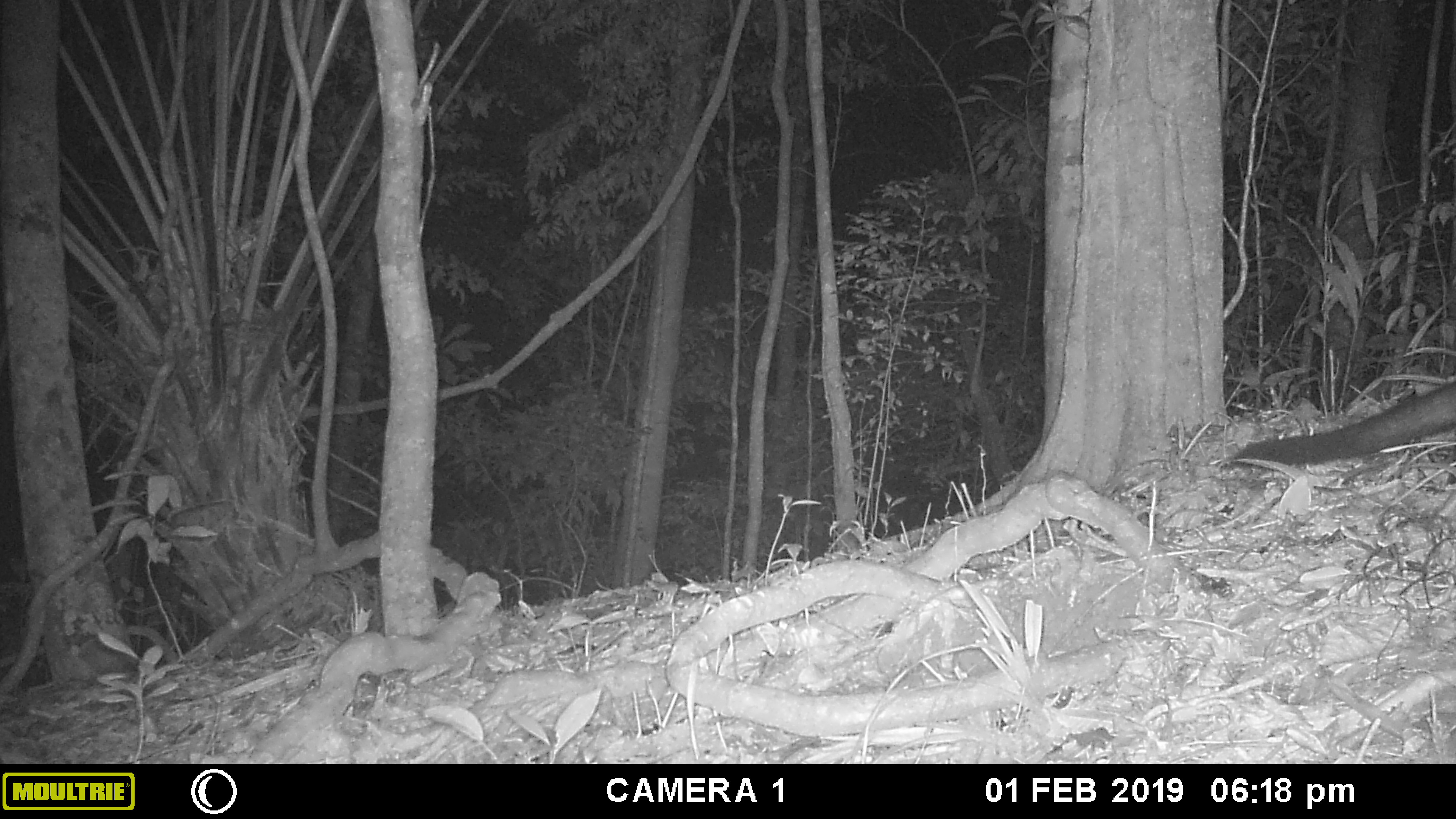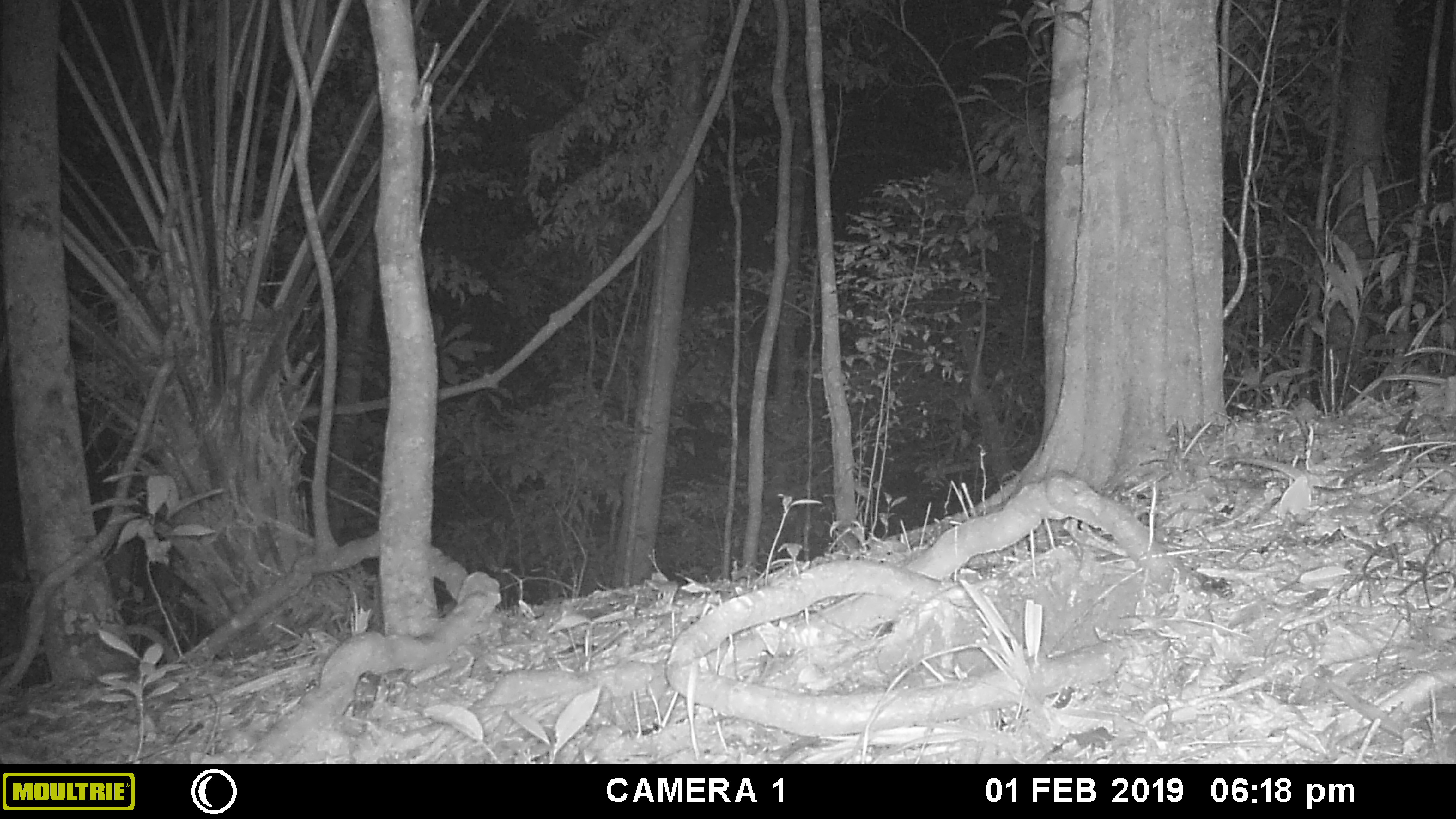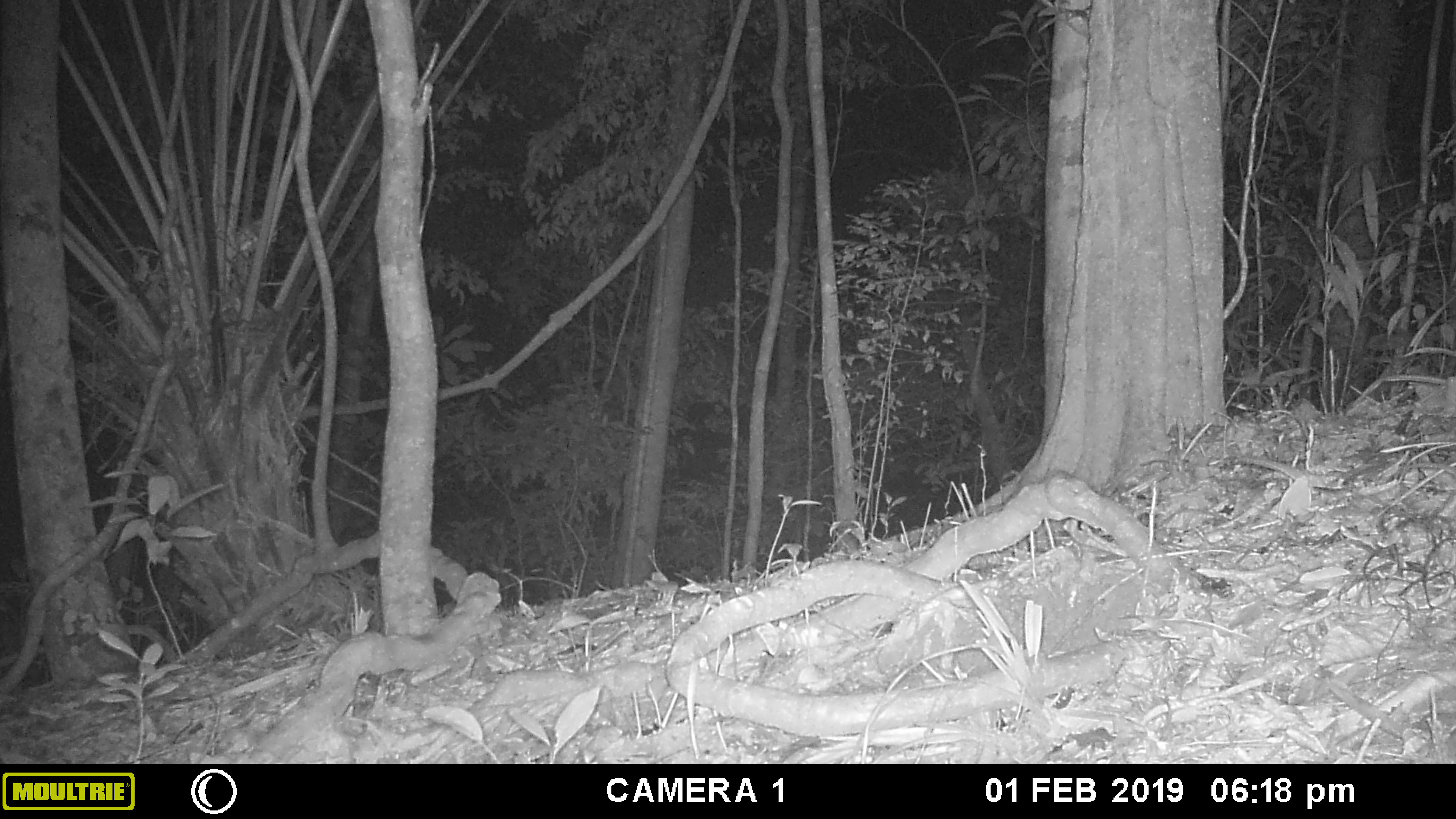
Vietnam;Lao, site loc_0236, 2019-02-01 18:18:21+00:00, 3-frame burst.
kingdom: Animalia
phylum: Chordata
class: Mammalia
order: Carnivora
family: Viverridae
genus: Paradoxurus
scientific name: Paradoxurus hermaphroditus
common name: common palm civet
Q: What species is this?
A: Common palm civet (Paradoxurus hermaphroditus).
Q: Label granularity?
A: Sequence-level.